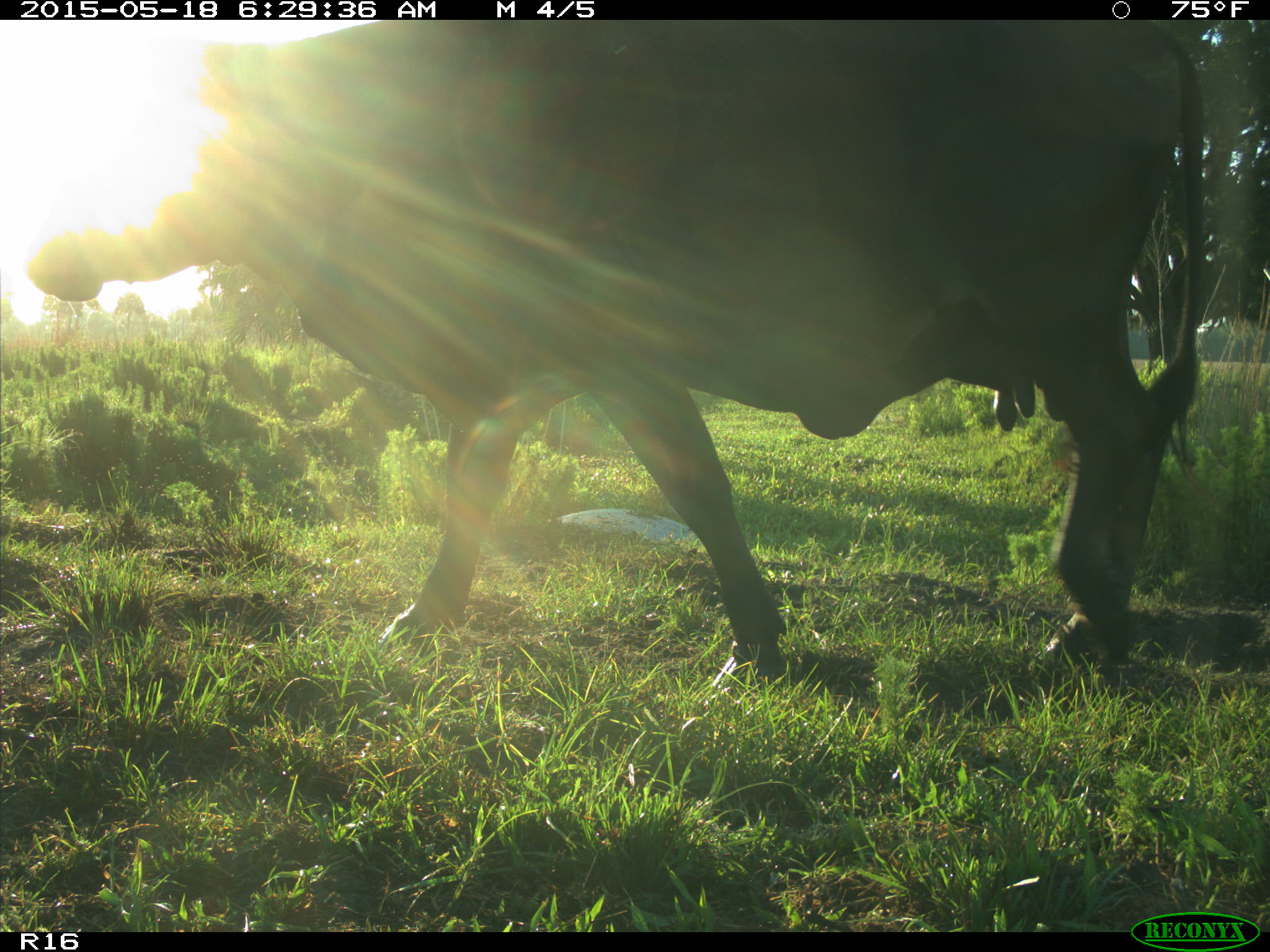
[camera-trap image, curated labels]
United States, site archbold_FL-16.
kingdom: Animalia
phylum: Chordata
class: Mammalia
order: Artiodactyla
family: Bovidae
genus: Bos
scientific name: Bos taurus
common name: domestic cow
Bos taurus (domestic cow).